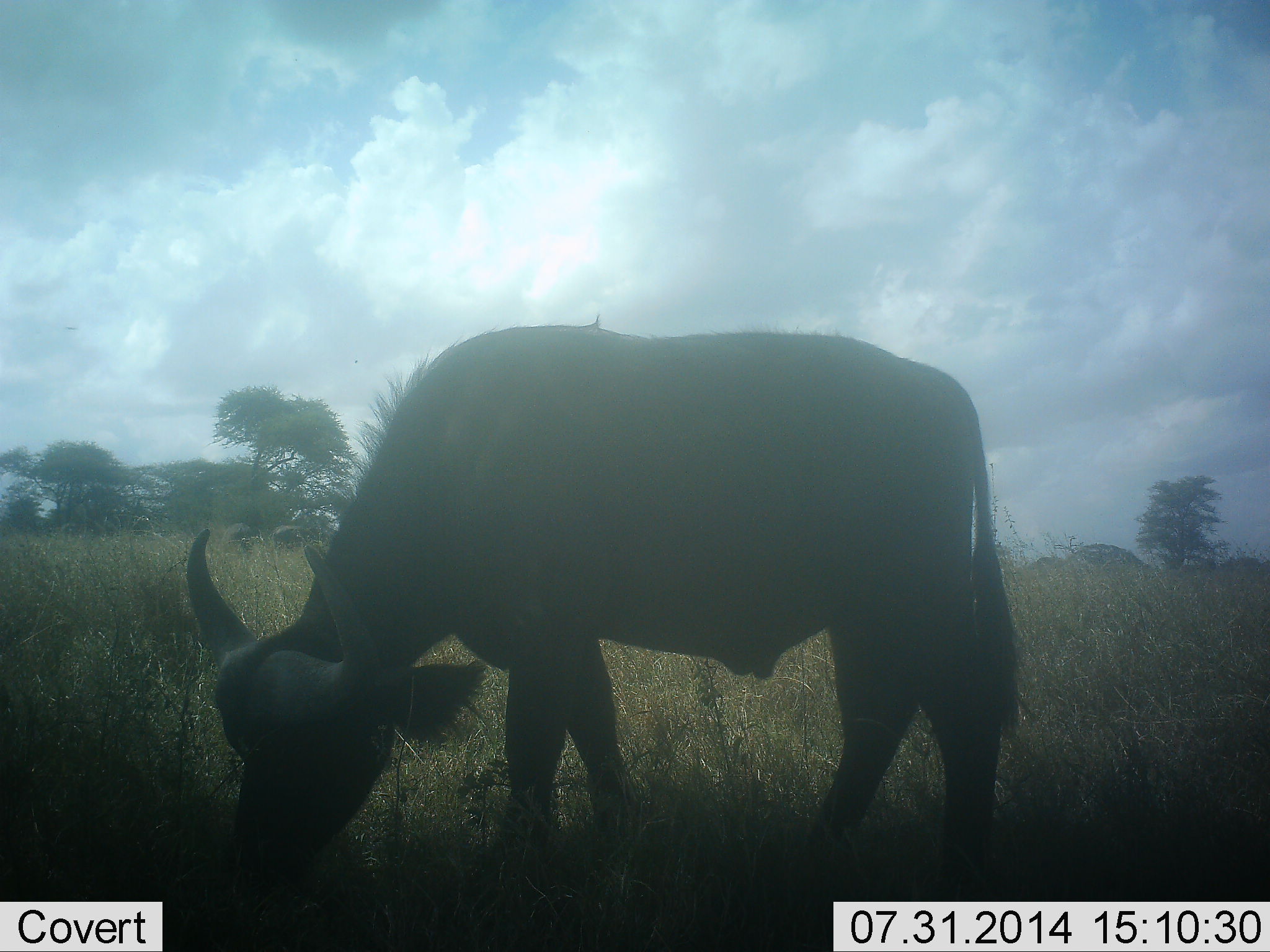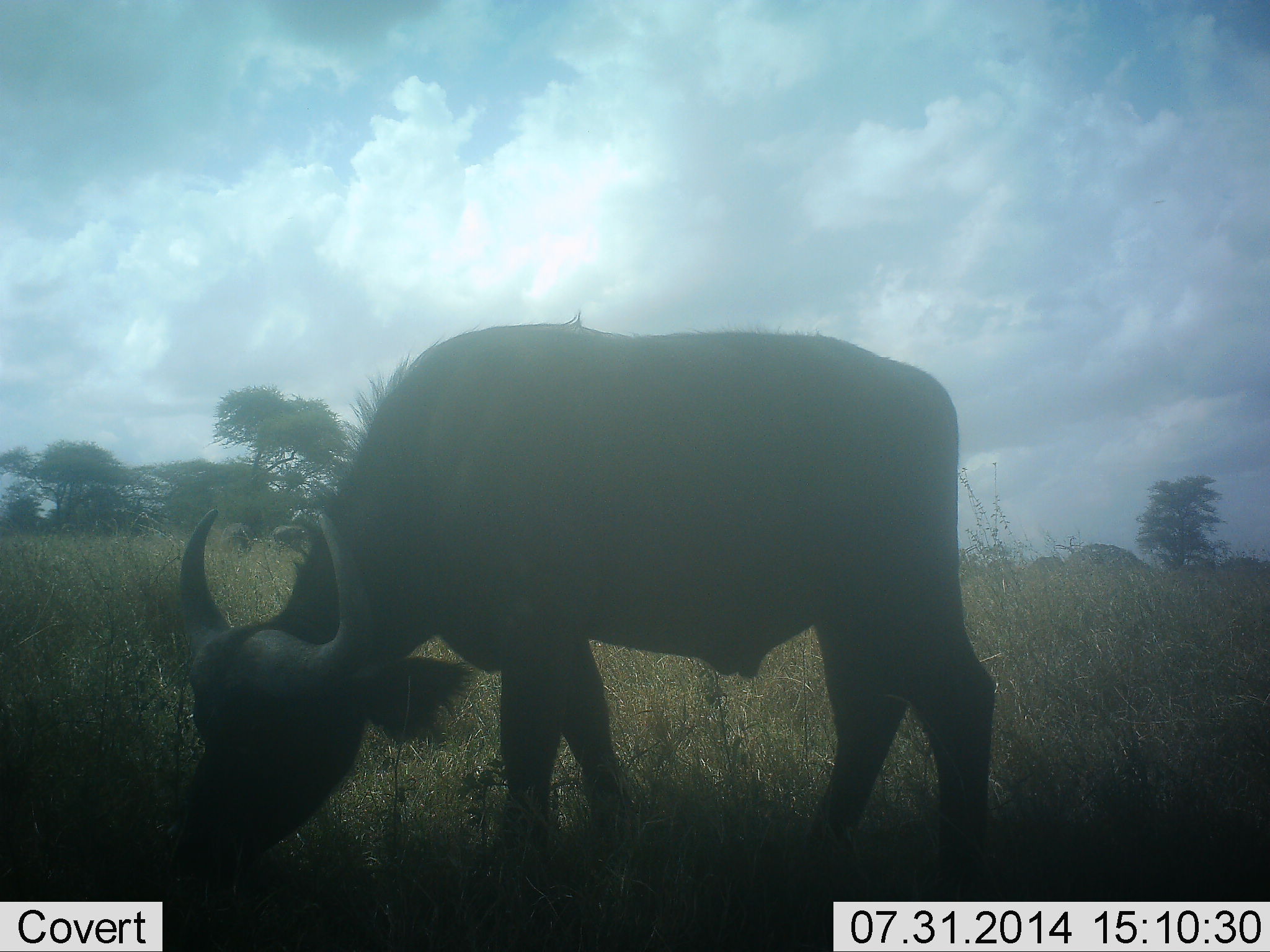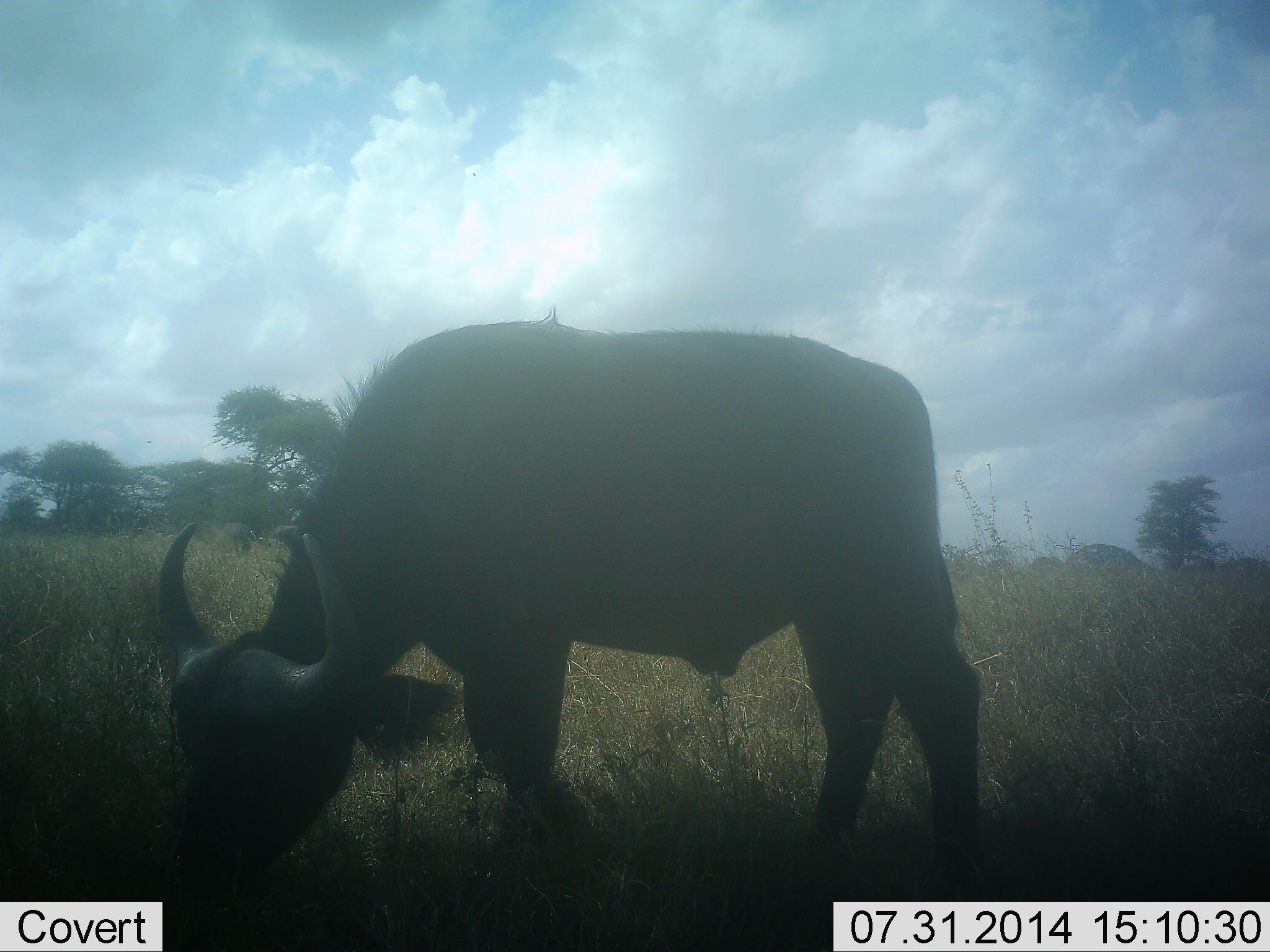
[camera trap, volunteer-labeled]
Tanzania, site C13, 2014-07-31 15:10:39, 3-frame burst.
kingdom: Animalia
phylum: Chordata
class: Mammalia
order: Artiodactyla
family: Bovidae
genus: Syncerus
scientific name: Syncerus caffer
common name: cape buffalo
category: buffalo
Buffalo (cape buffalo) (Syncerus caffer), count 1. Behavior (volunteer vote fractions): standing 10%, resting 0%, moving 0%, interacting 0%. Young present (vote fraction): 0%. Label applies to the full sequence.